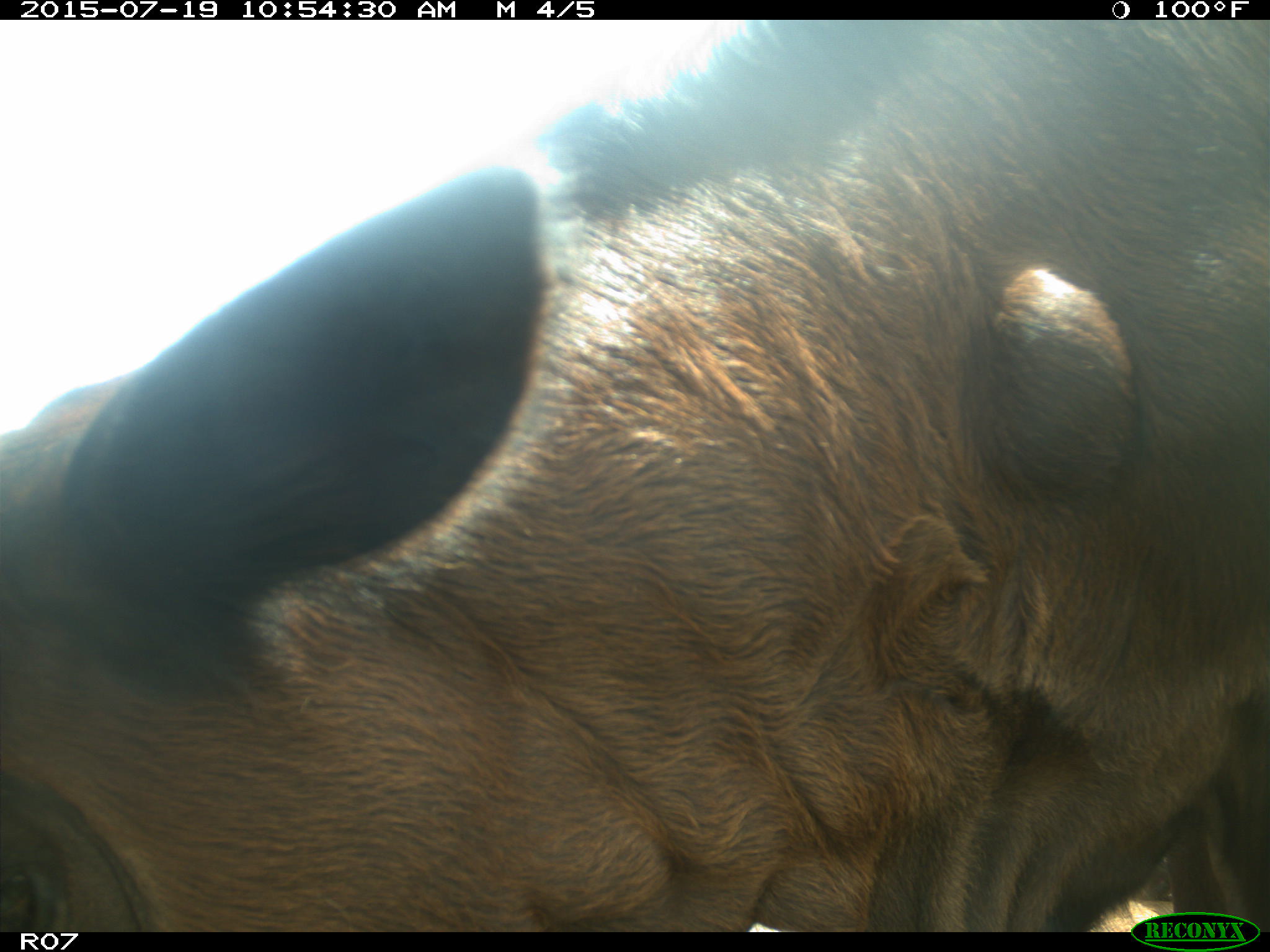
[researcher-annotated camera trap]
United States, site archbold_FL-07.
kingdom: Animalia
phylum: Chordata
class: Mammalia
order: Artiodactyla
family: Bovidae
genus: Bos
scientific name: Bos taurus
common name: domestic cow